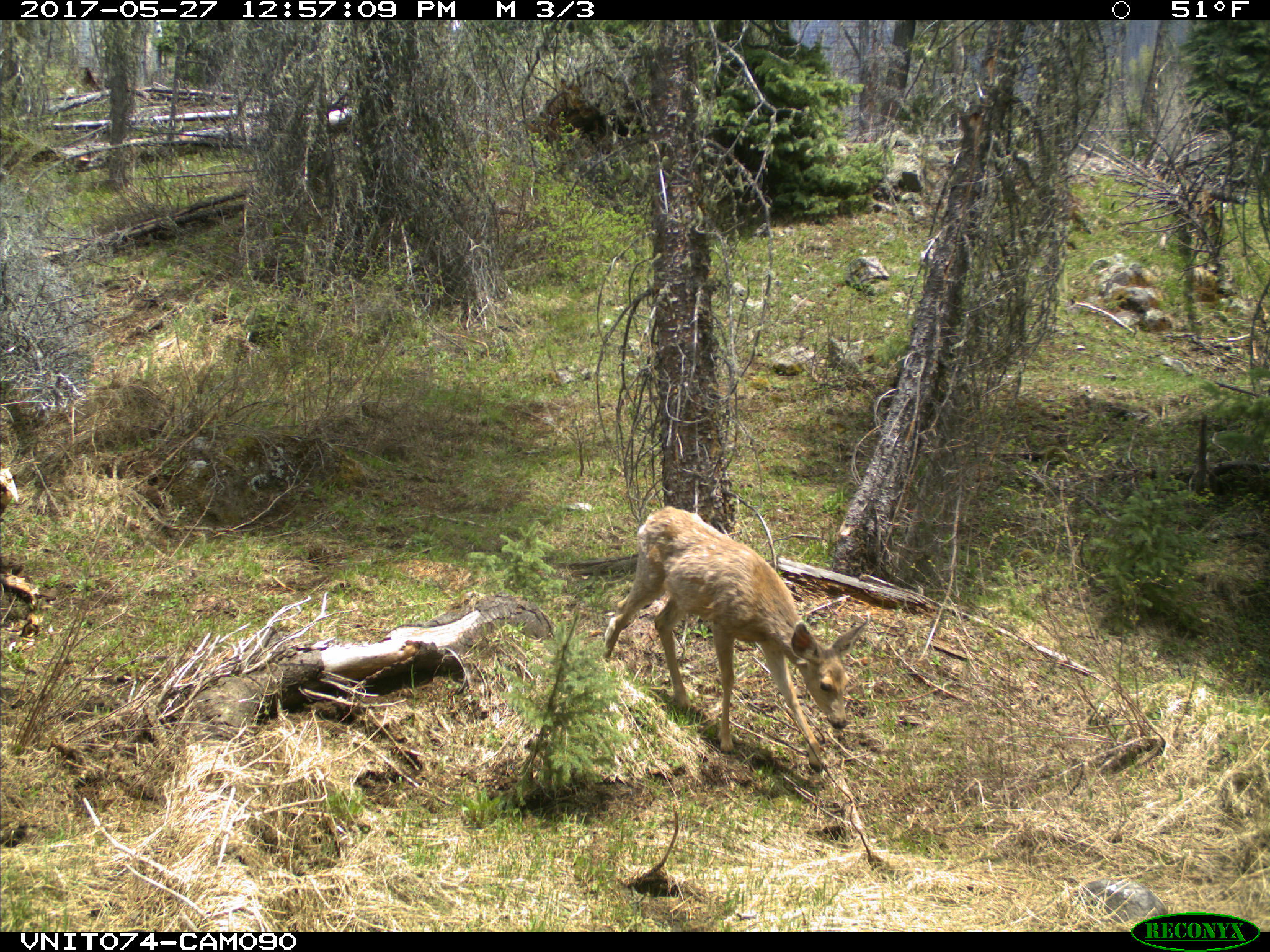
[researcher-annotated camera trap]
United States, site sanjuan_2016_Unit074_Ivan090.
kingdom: Animalia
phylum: Chordata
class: Mammalia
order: Artiodactyla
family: Cervidae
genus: Odocoileus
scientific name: Odocoileus hemionus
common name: mule deer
Odocoileus hemionus (mule deer).